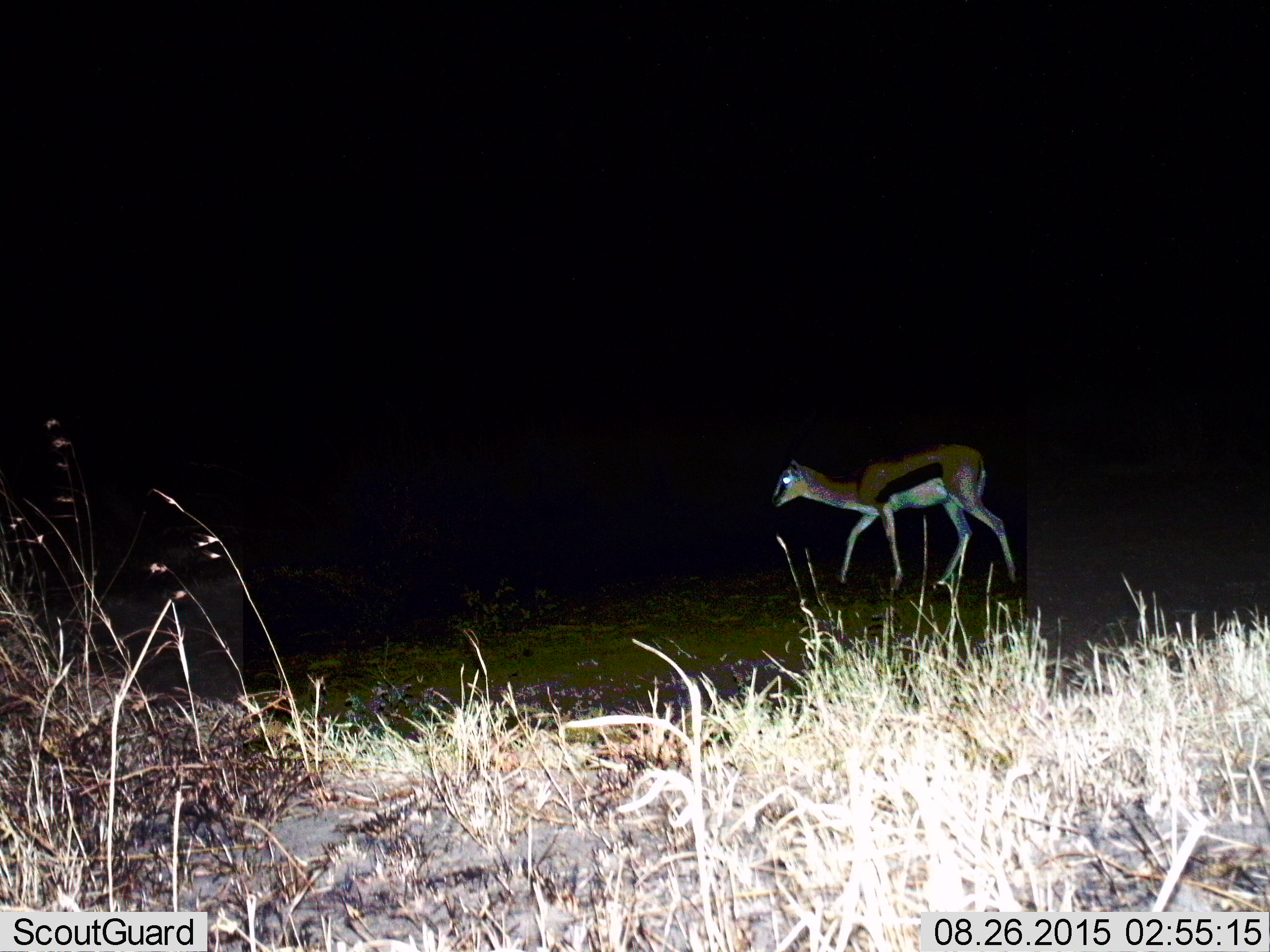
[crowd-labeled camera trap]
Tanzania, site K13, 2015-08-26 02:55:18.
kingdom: Animalia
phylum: Chordata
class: Mammalia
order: Artiodactyla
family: Bovidae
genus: Eudorcas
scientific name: Eudorcas thomsonii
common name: thomson's gazelle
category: gazellethomsons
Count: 1.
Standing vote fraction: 22%.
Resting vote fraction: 0%.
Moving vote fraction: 89%.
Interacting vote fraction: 0%.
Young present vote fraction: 0%.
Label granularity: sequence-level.